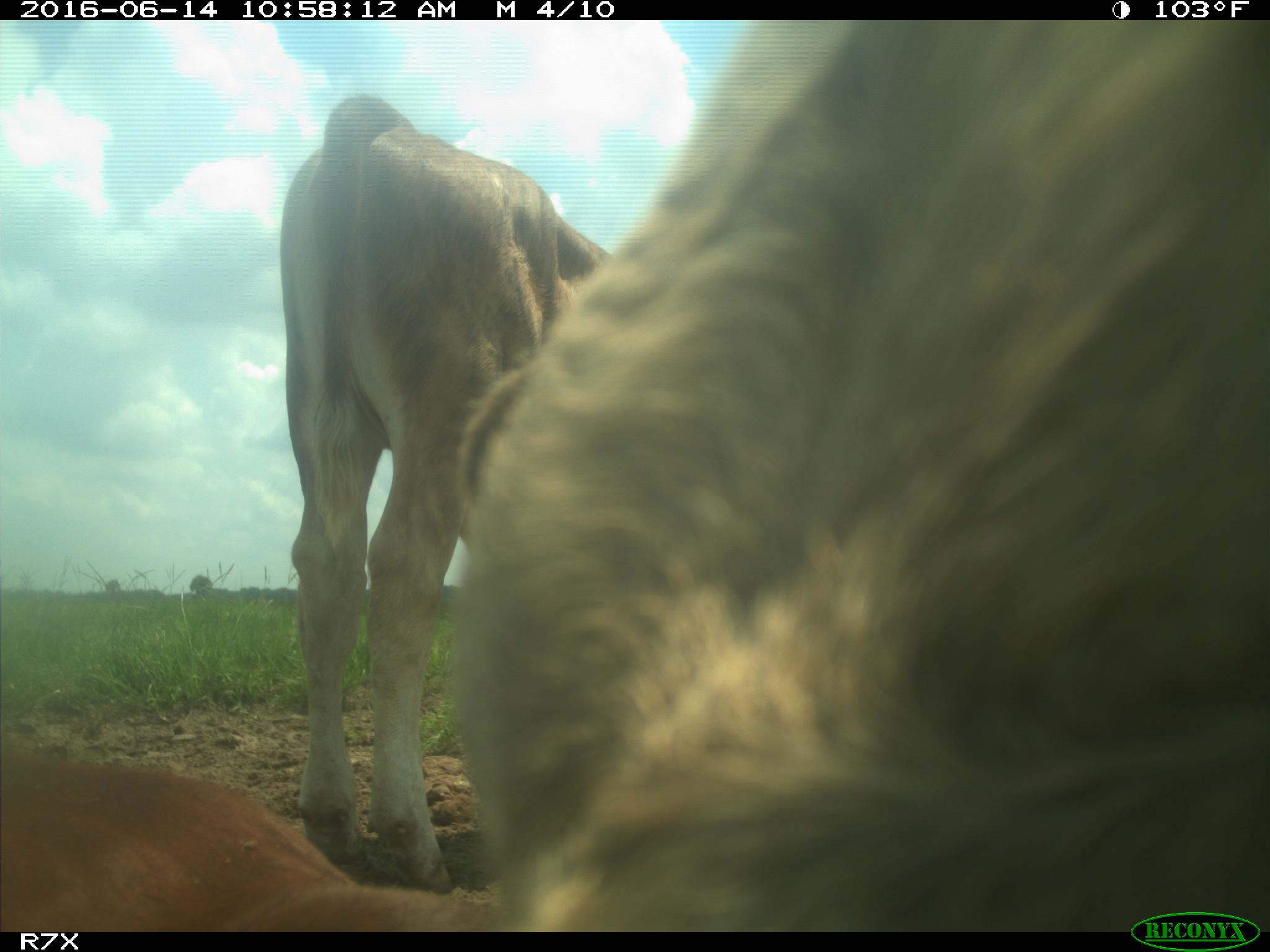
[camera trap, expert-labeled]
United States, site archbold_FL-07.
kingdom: Animalia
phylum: Chordata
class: Mammalia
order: Artiodactyla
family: Bovidae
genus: Bos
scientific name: Bos taurus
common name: domestic cow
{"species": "Bos taurus (domestic cow)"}